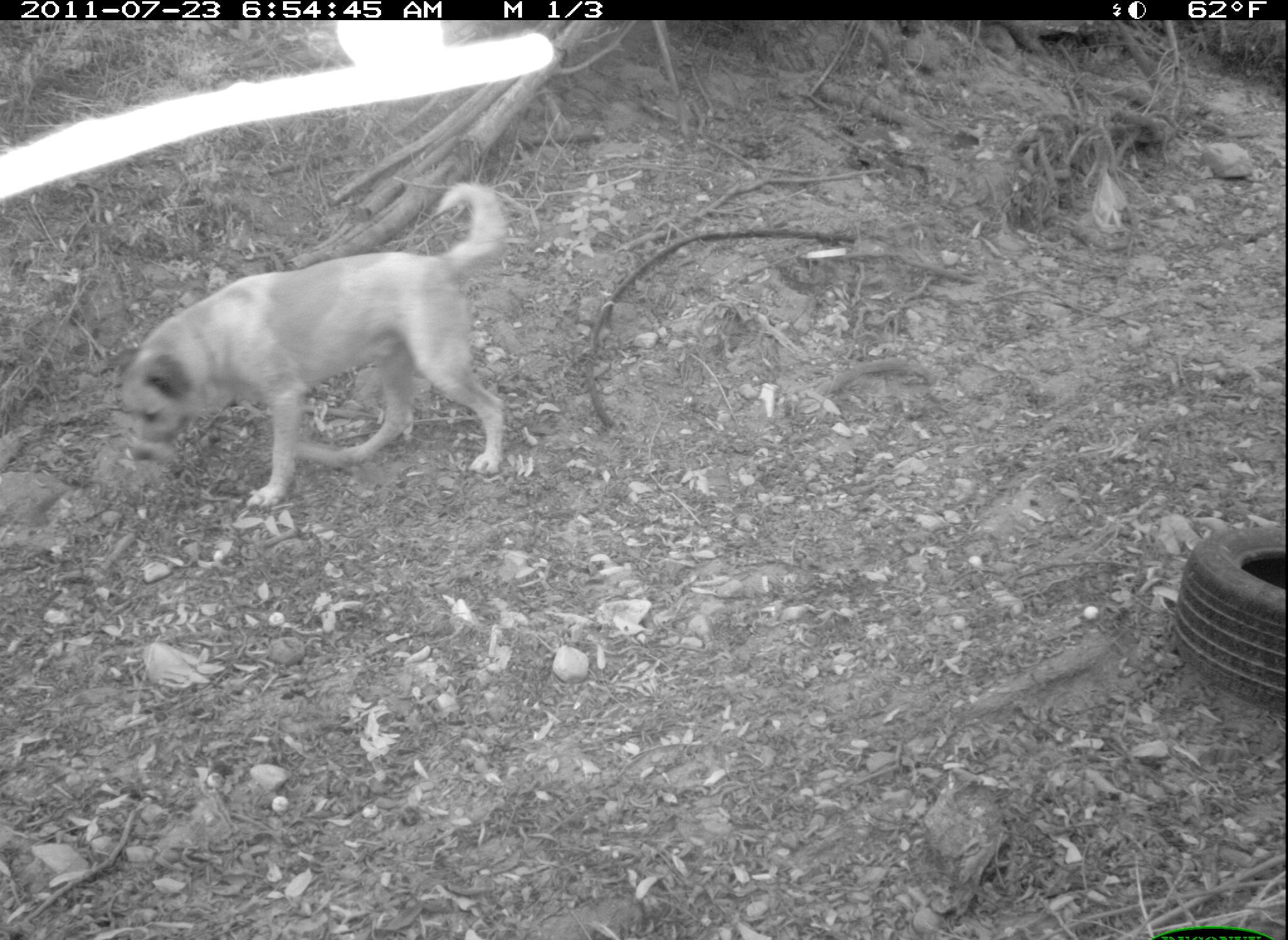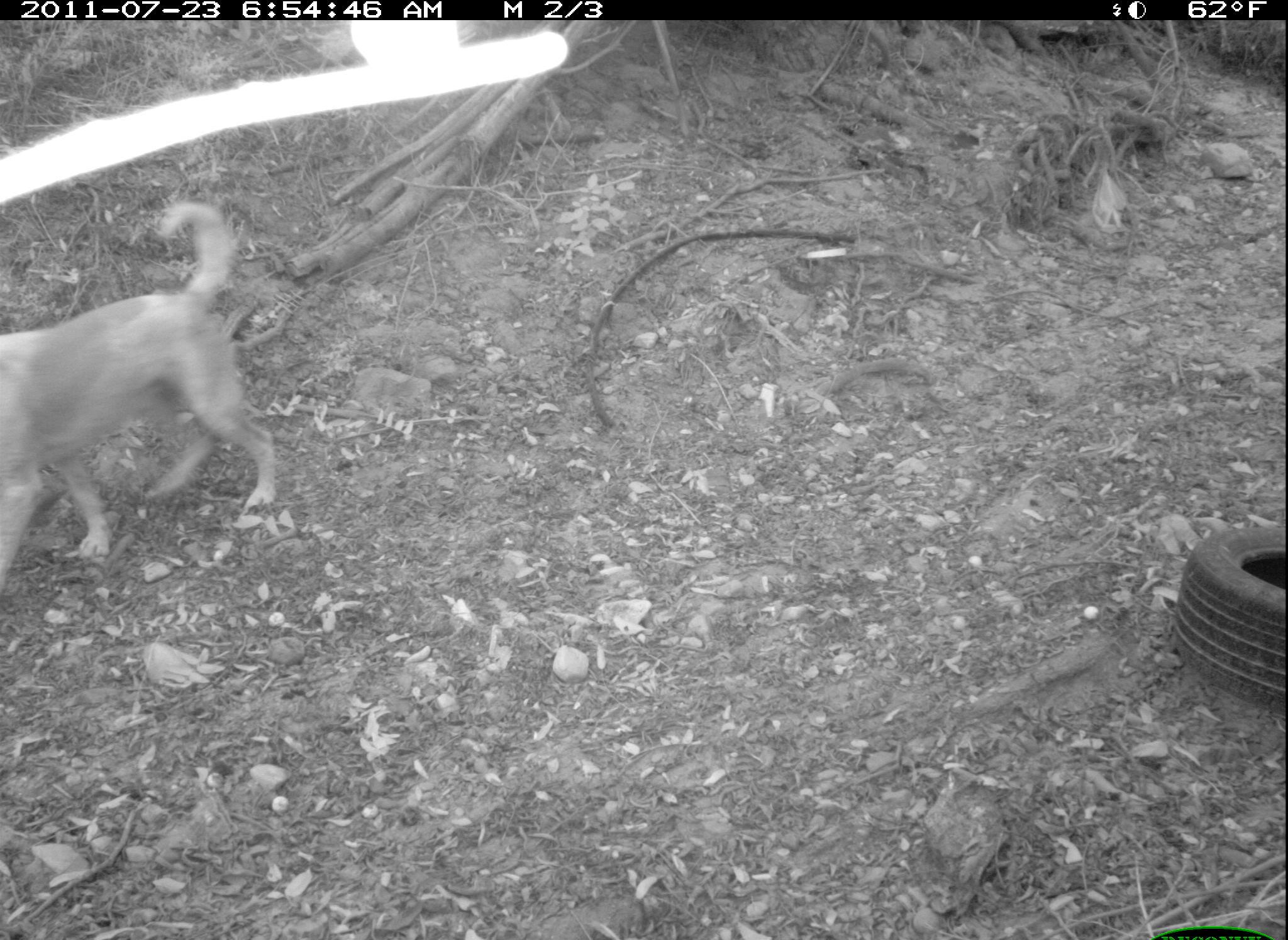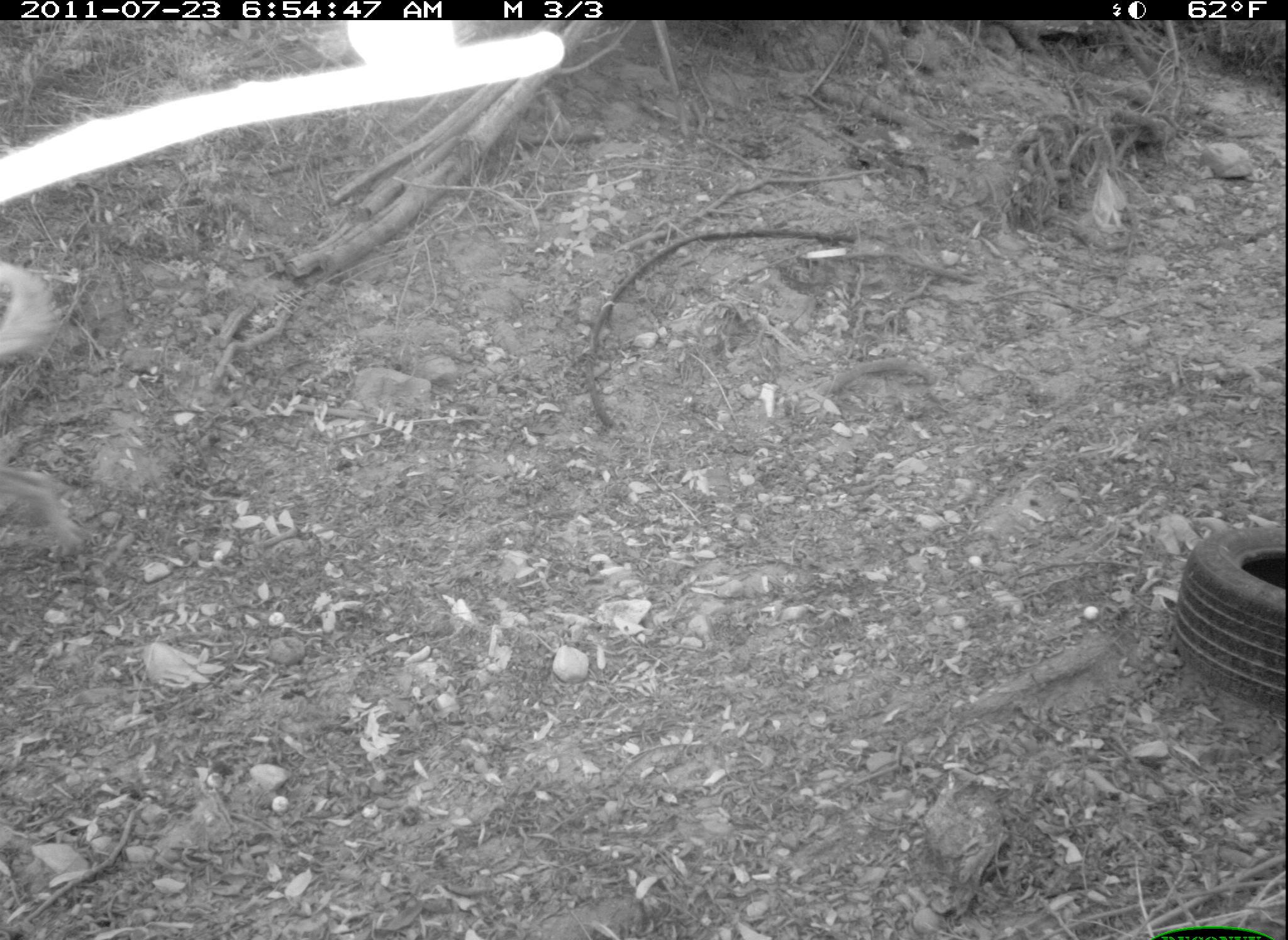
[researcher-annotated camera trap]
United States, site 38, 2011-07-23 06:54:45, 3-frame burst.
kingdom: Animalia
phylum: Chordata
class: Mammalia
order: Carnivora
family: Canidae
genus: Canis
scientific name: Canis familiaris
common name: domestic dog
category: dog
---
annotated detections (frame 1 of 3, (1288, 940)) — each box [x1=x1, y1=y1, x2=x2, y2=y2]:
dog: [x1=108, y1=176, x2=522, y2=517]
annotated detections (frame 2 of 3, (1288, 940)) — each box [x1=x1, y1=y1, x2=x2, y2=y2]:
dog: [x1=2, y1=188, x2=291, y2=585]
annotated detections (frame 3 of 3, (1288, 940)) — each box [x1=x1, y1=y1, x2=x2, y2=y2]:
dog: [x1=3, y1=240, x2=79, y2=393]